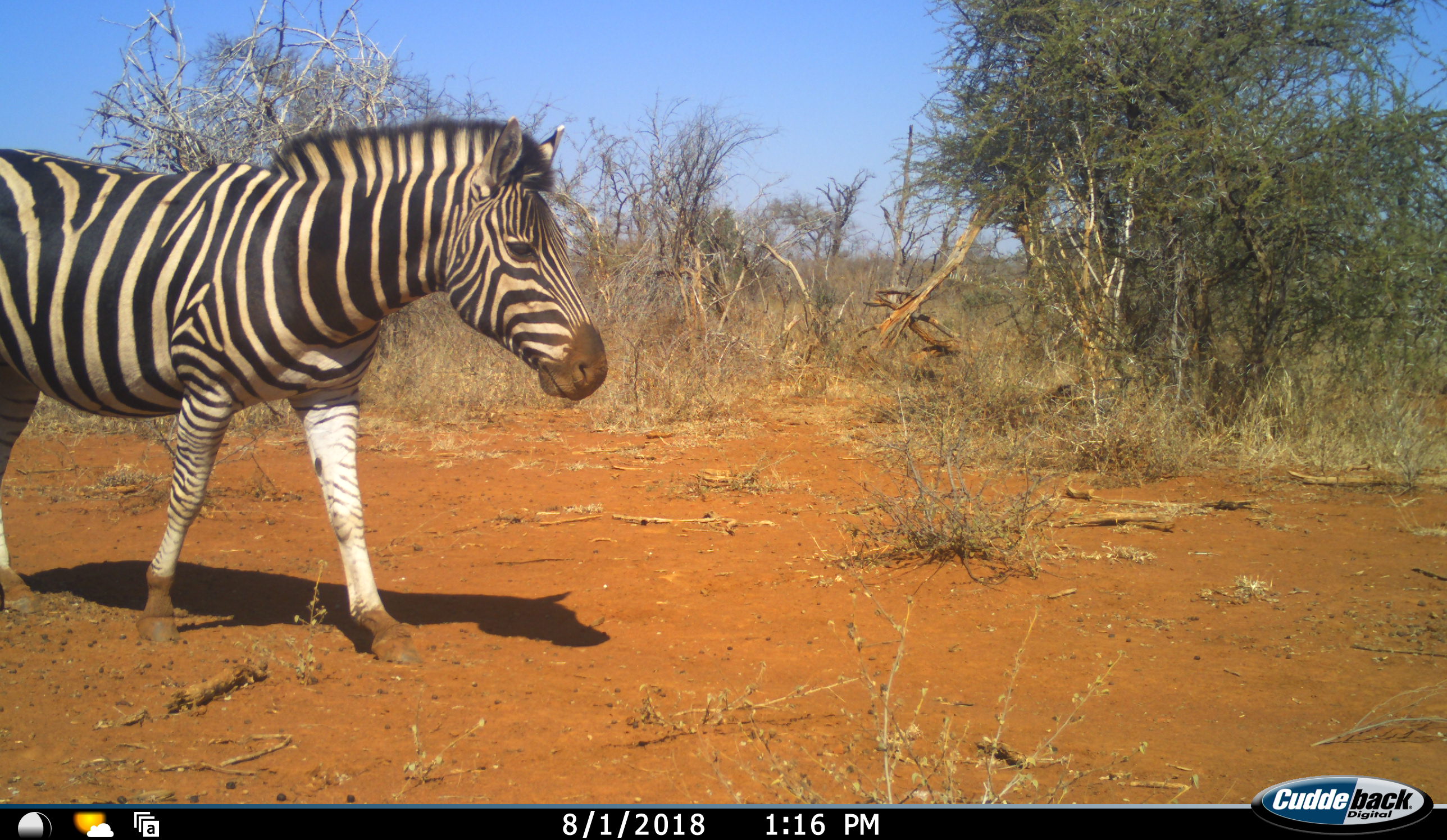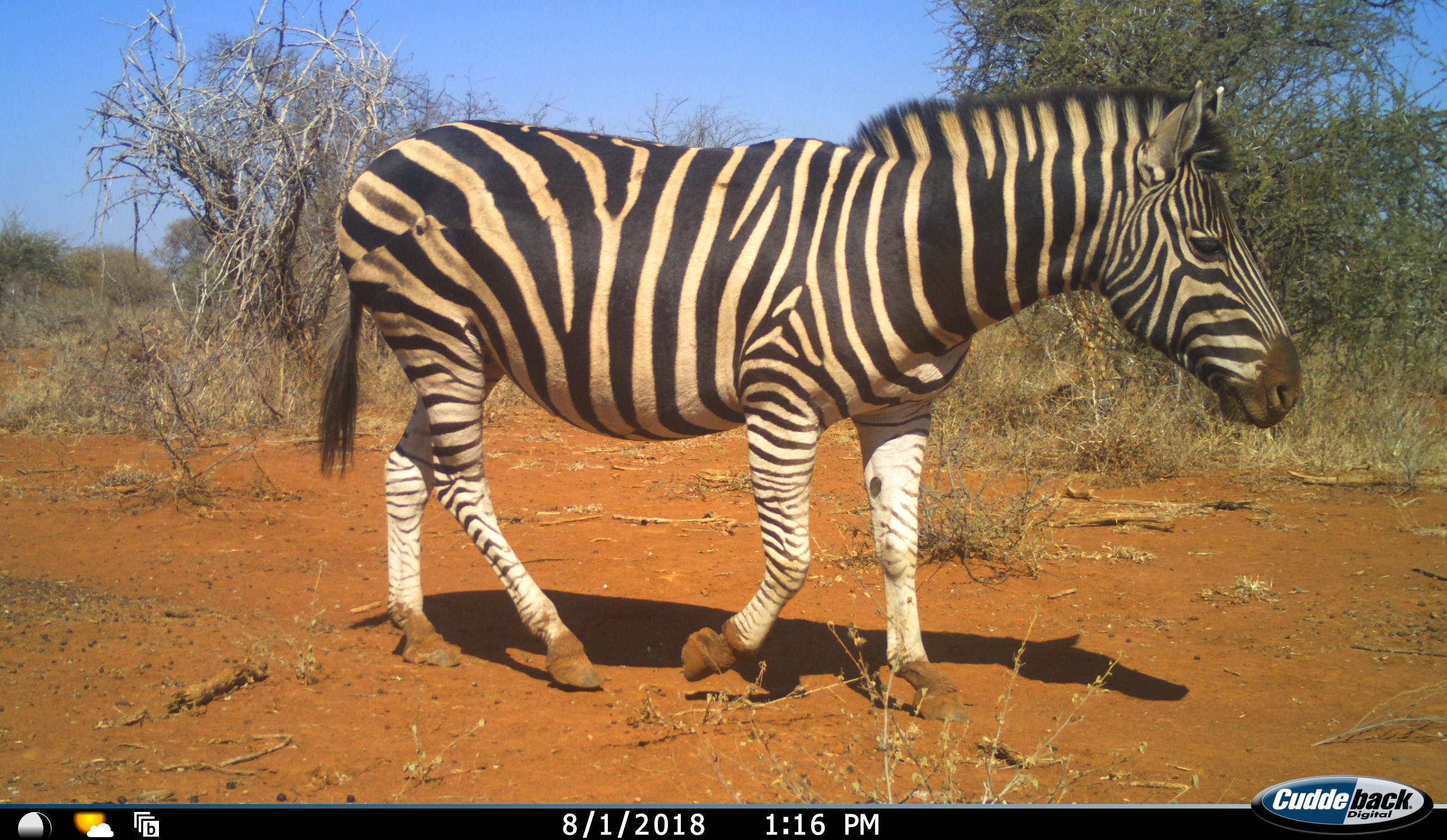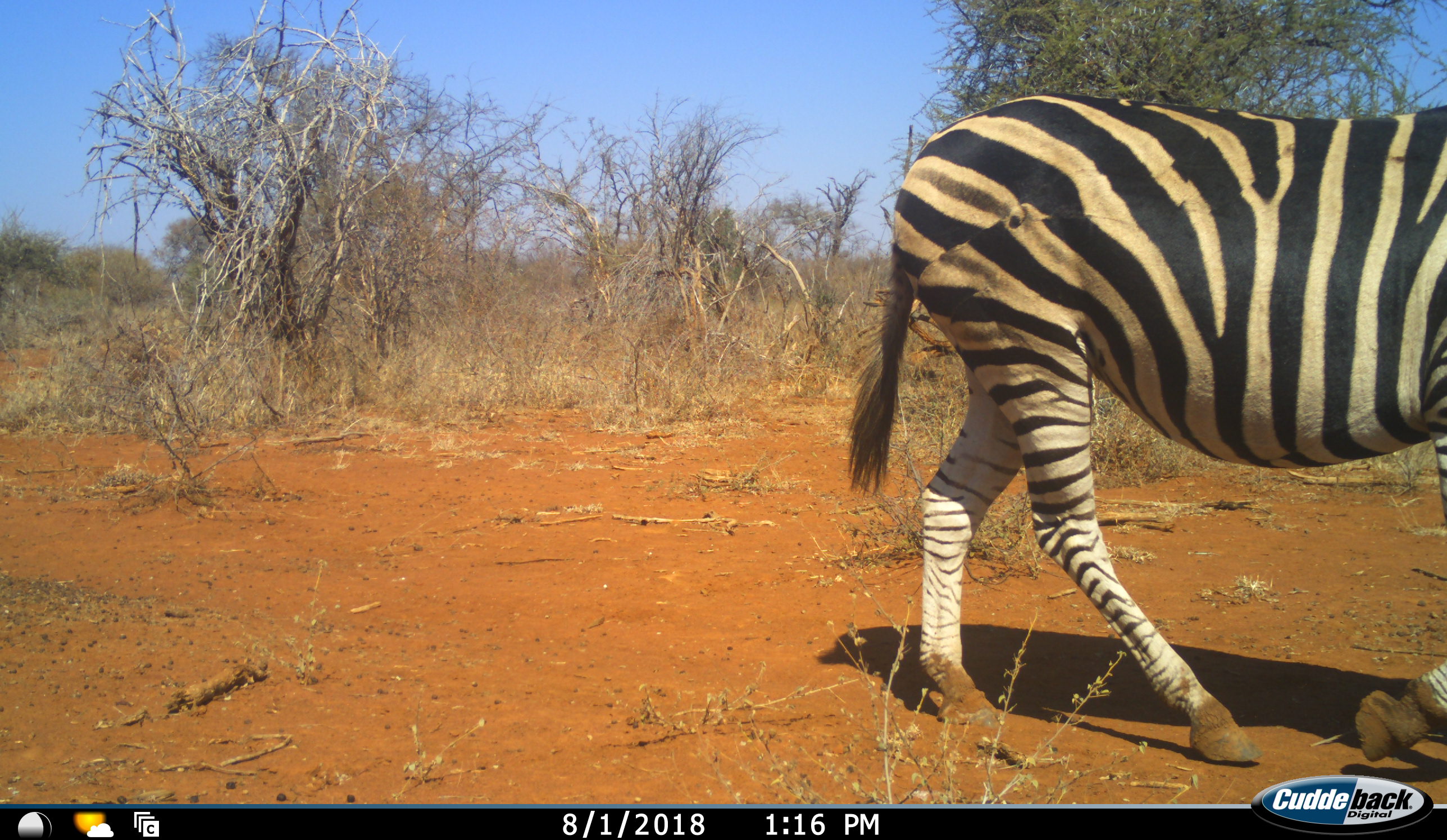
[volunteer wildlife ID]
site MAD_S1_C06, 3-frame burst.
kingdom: Animalia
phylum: Chordata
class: Mammalia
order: Perissodactyla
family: Equidae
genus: Equus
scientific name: Equus quagga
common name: plains zebra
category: zebraplains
Zebraplains (plains zebra) (Equus quagga), count 1. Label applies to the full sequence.